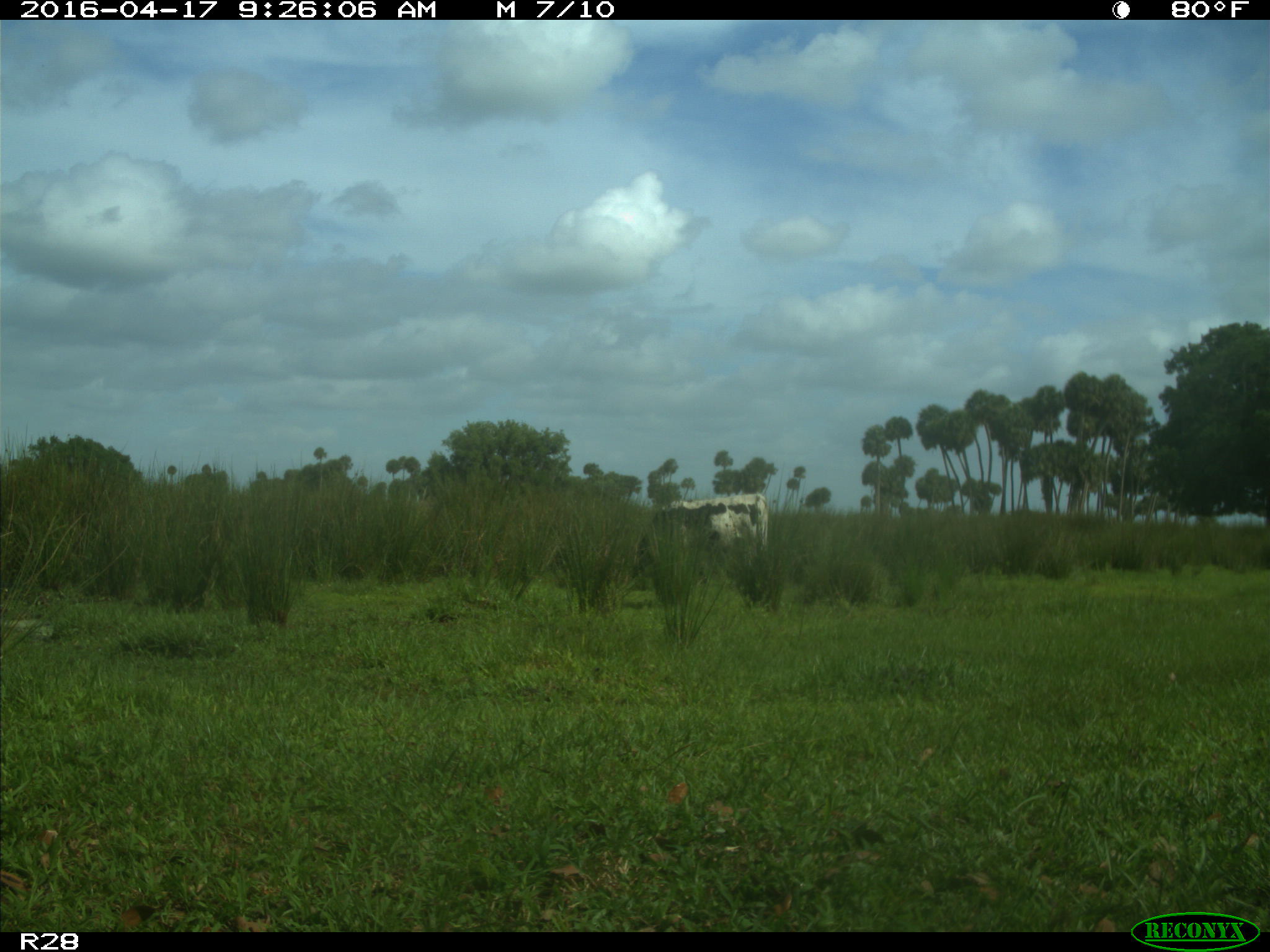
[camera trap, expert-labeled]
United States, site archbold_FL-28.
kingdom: Animalia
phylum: Chordata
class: Mammalia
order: Artiodactyla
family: Bovidae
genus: Bos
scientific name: Bos taurus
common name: domestic cow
Bos taurus (domestic cow).